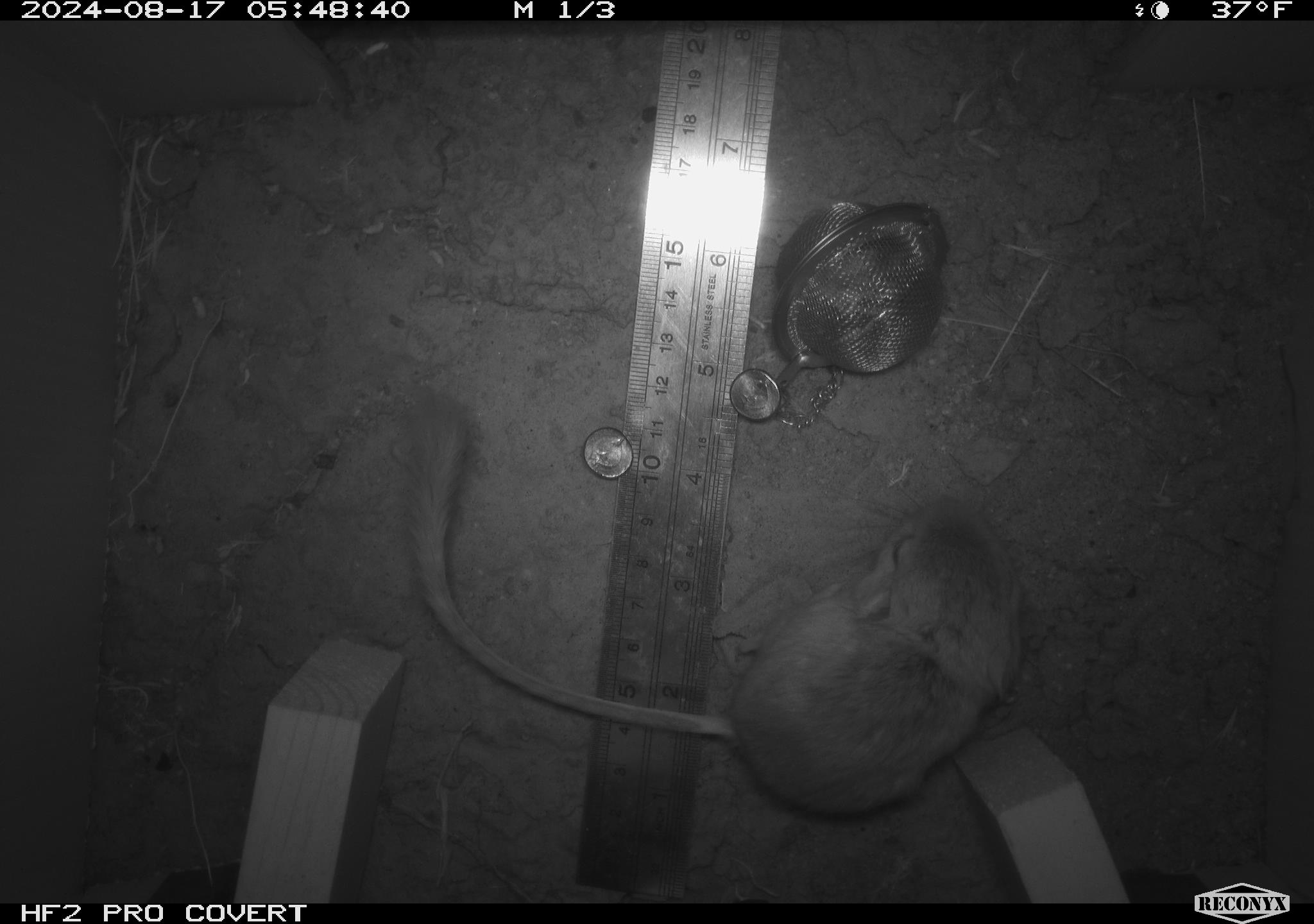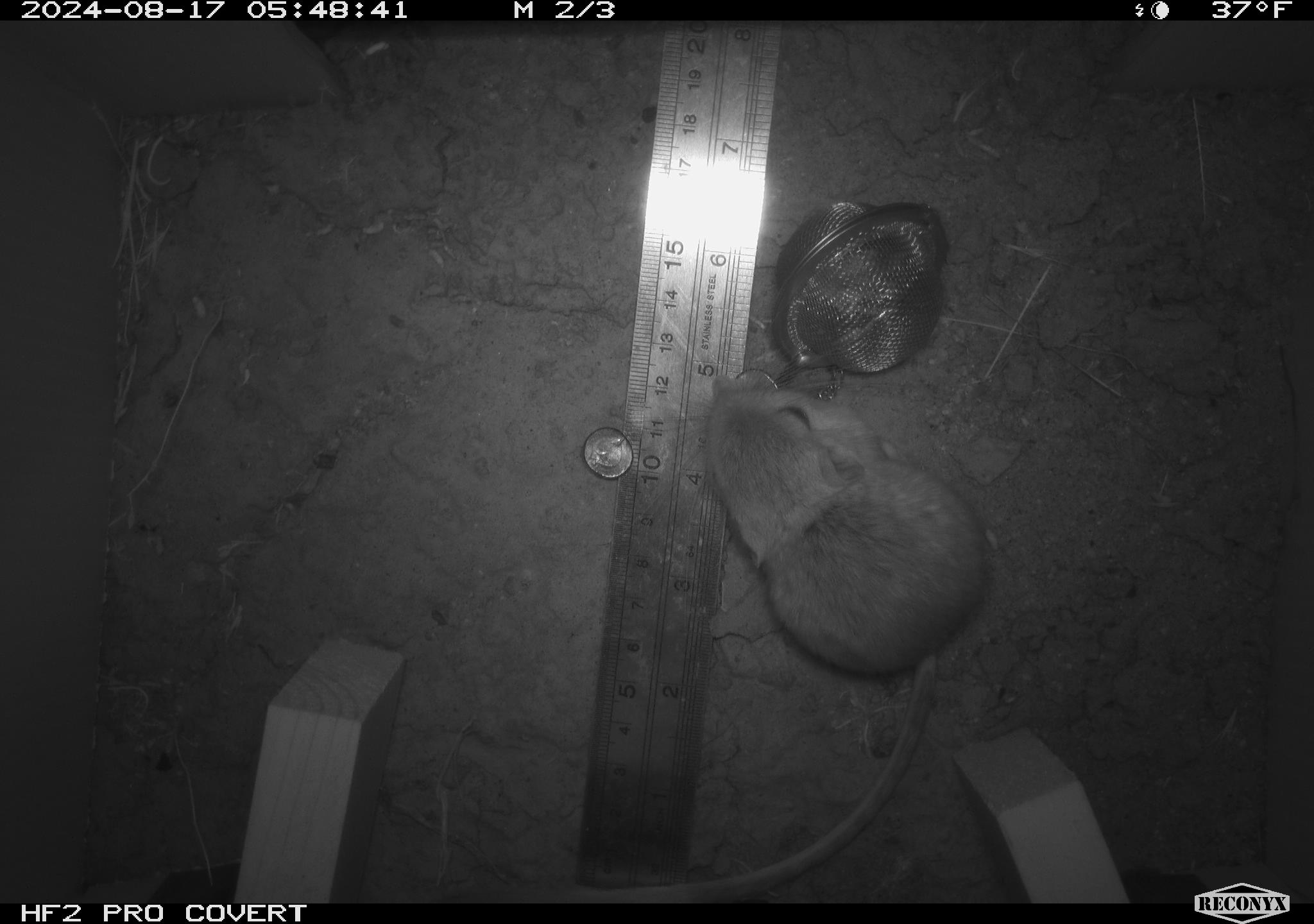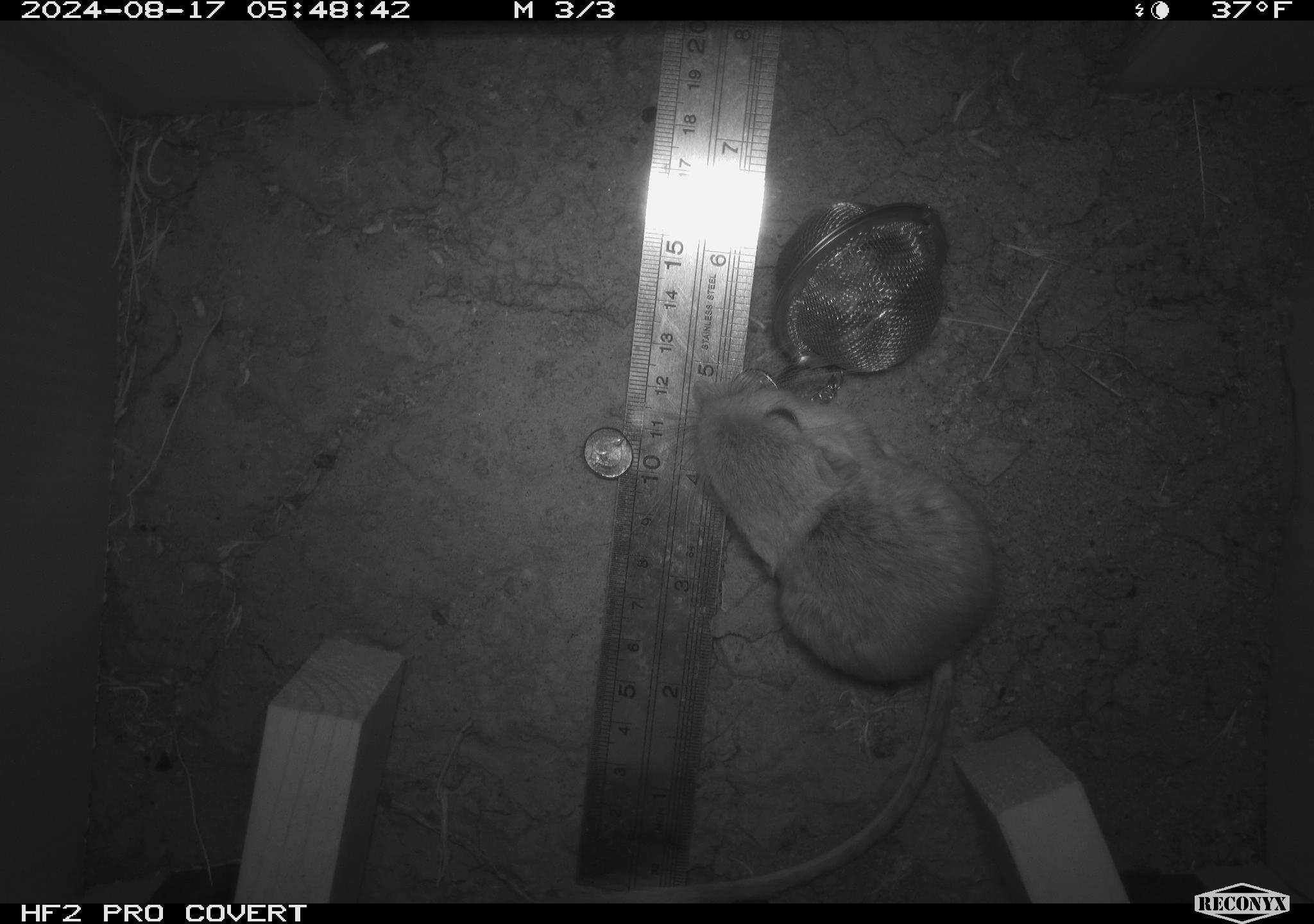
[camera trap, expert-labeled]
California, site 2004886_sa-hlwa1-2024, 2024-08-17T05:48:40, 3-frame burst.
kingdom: Animalia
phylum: Chordata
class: Mammalia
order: Rodentia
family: Heteromyidae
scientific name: Heteromyidae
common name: kangaroo rats and pocket mice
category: heteromyidae family